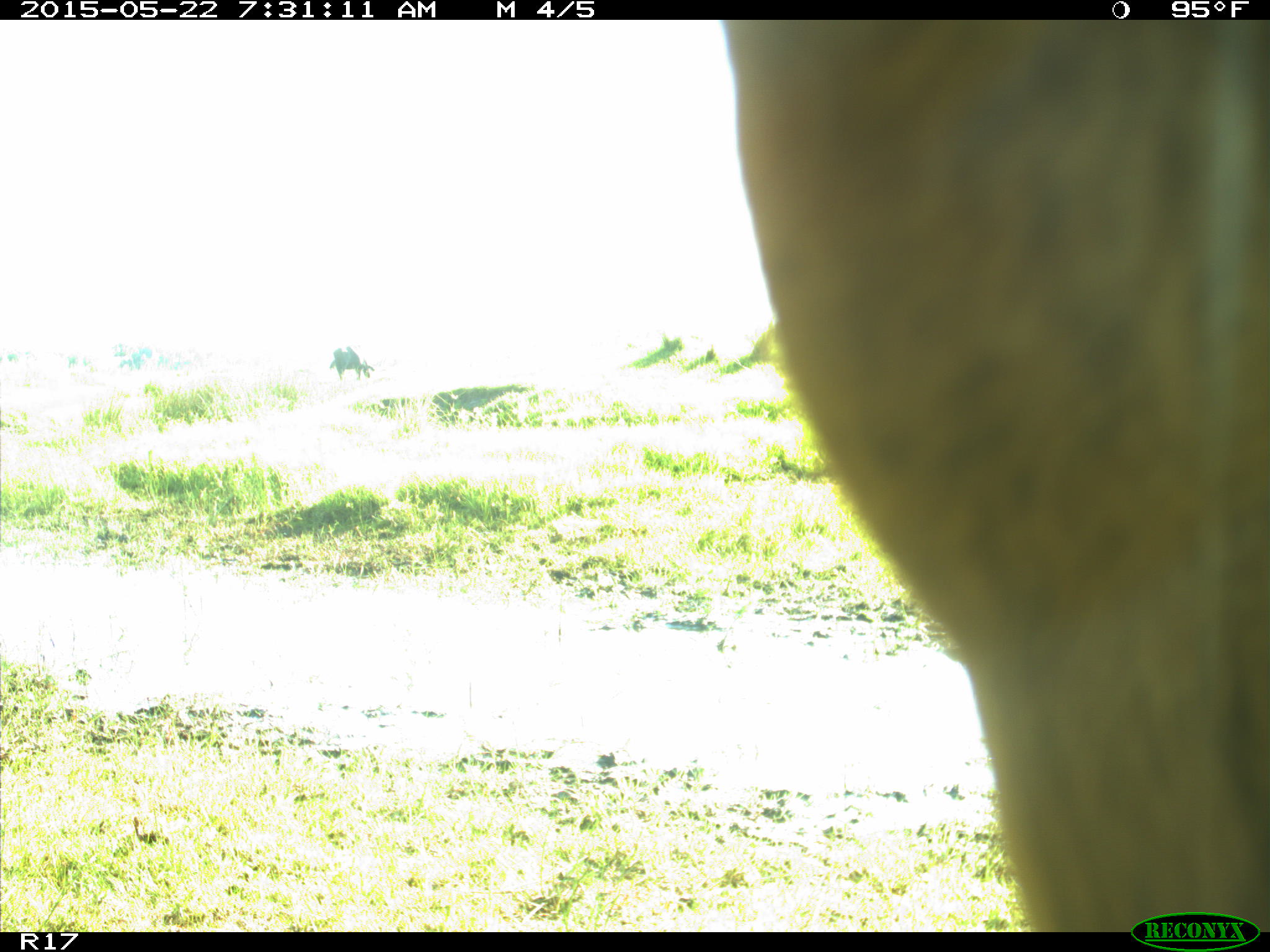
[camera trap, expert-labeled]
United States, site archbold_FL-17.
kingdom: Animalia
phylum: Chordata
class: Mammalia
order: Artiodactyla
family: Bovidae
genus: Bos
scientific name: Bos taurus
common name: domestic cow